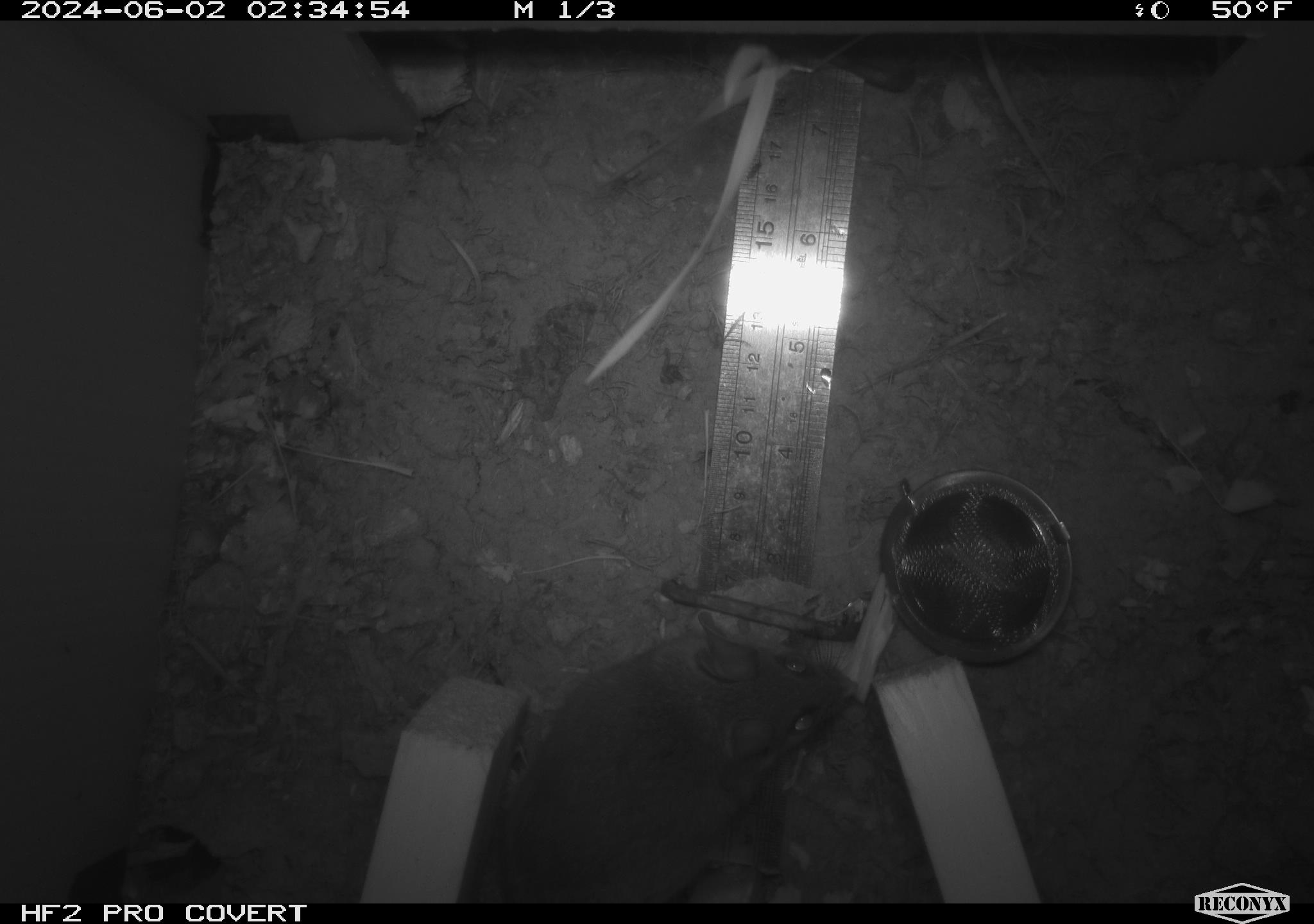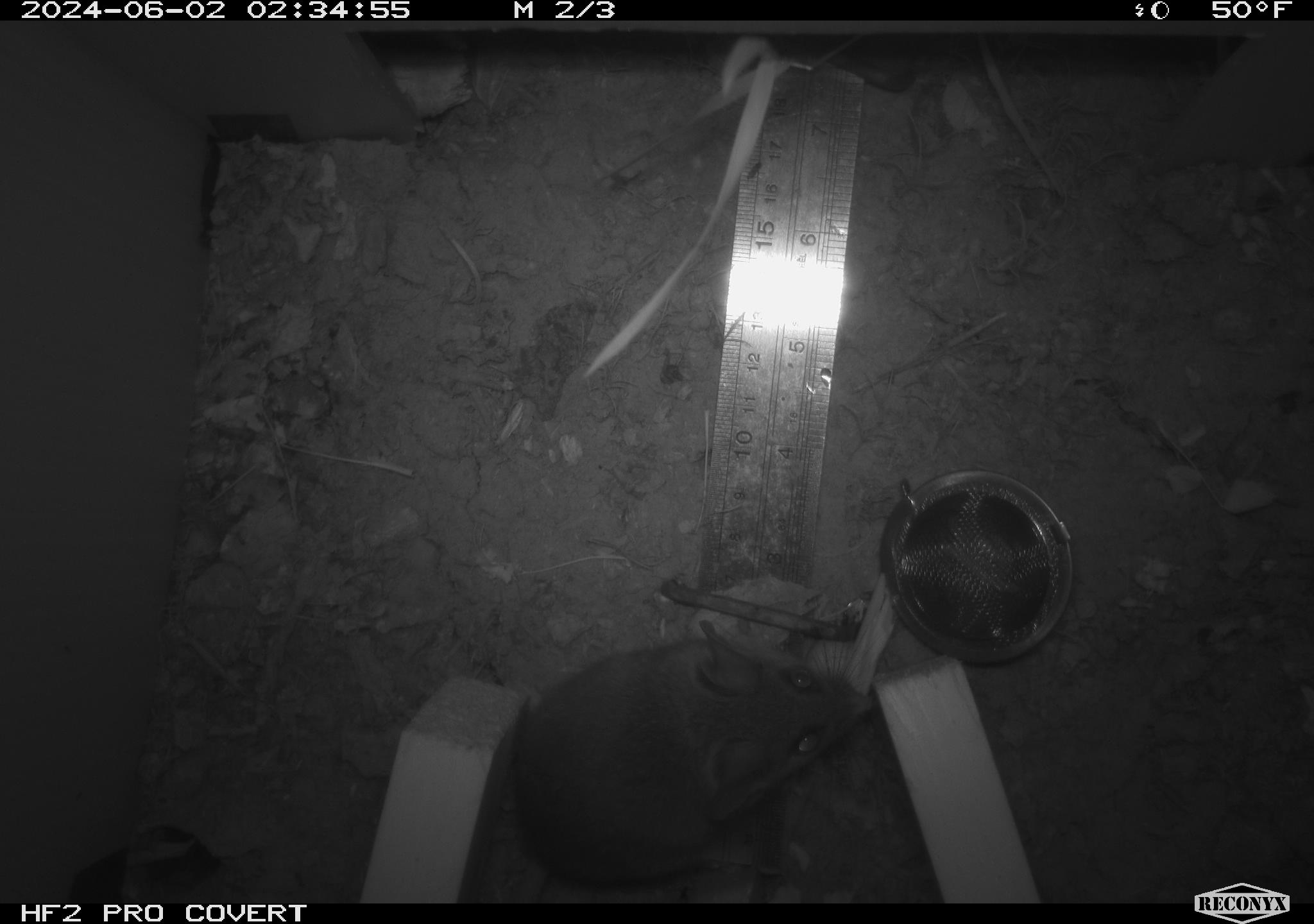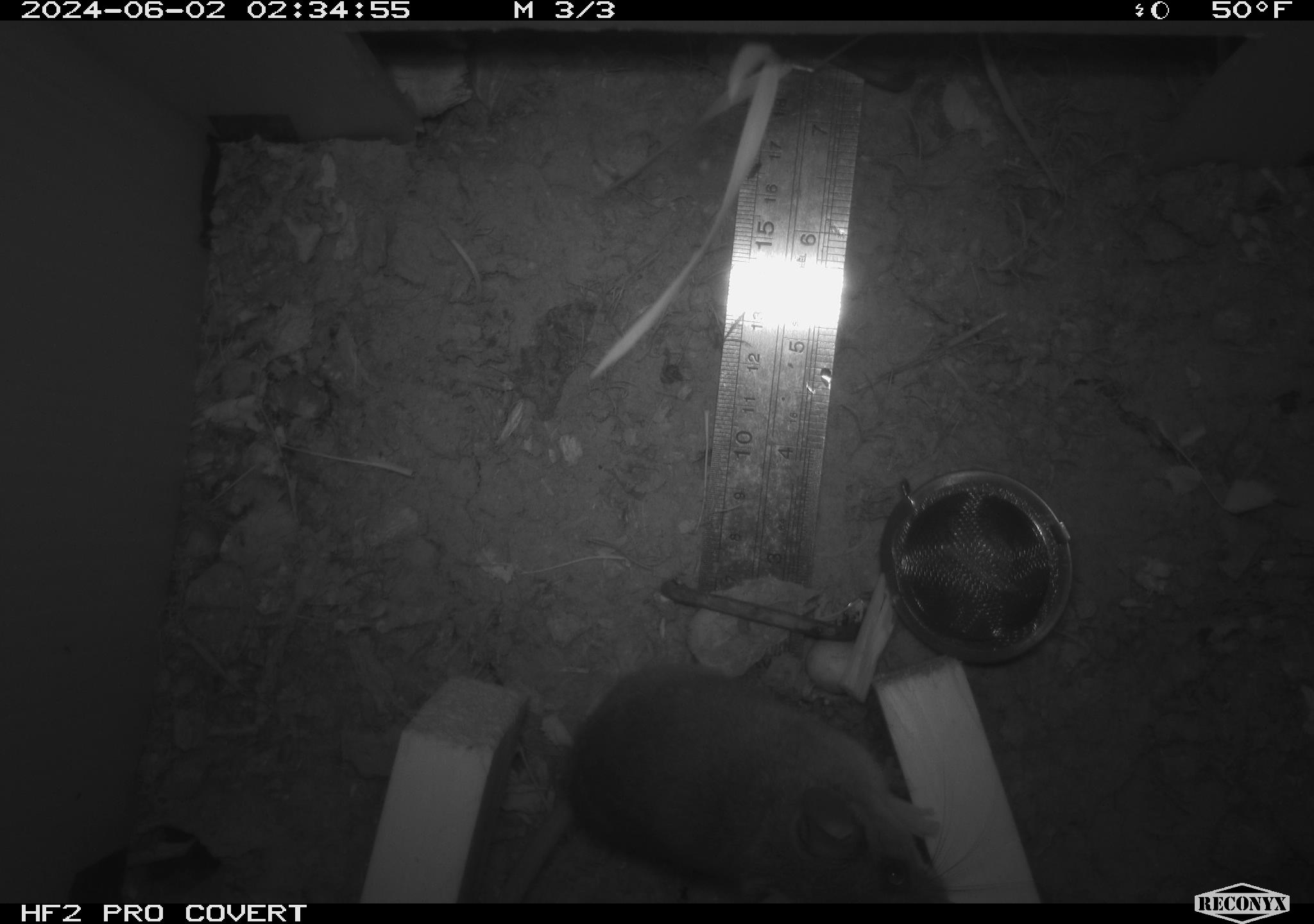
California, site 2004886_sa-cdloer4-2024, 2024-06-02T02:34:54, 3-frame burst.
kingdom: Animalia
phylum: Chordata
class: Mammalia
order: Rodentia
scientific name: Rodentia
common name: rodent